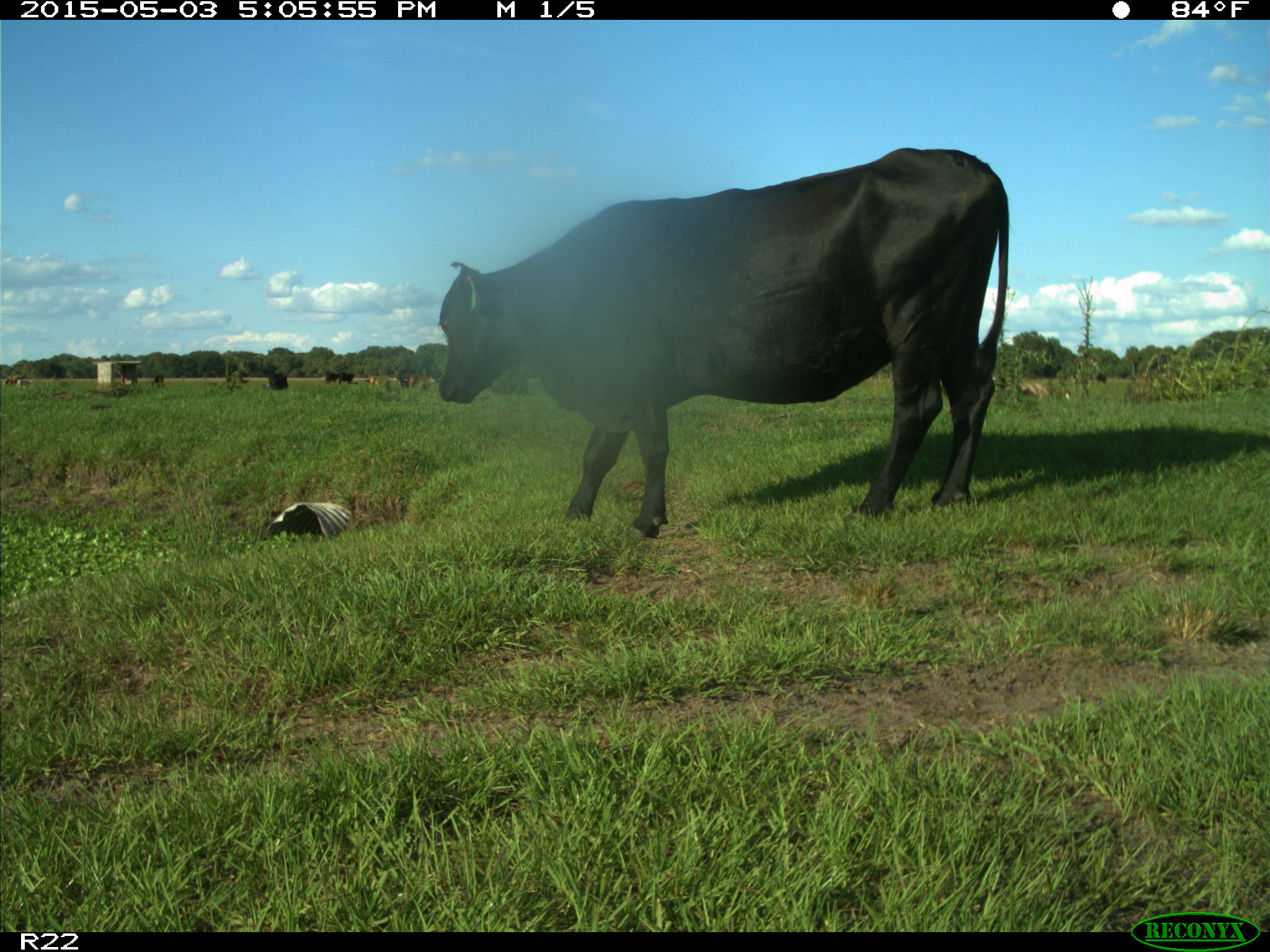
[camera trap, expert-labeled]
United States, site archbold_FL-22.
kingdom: Animalia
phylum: Chordata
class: Mammalia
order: Artiodactyla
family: Bovidae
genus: Bos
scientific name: Bos taurus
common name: domestic cow